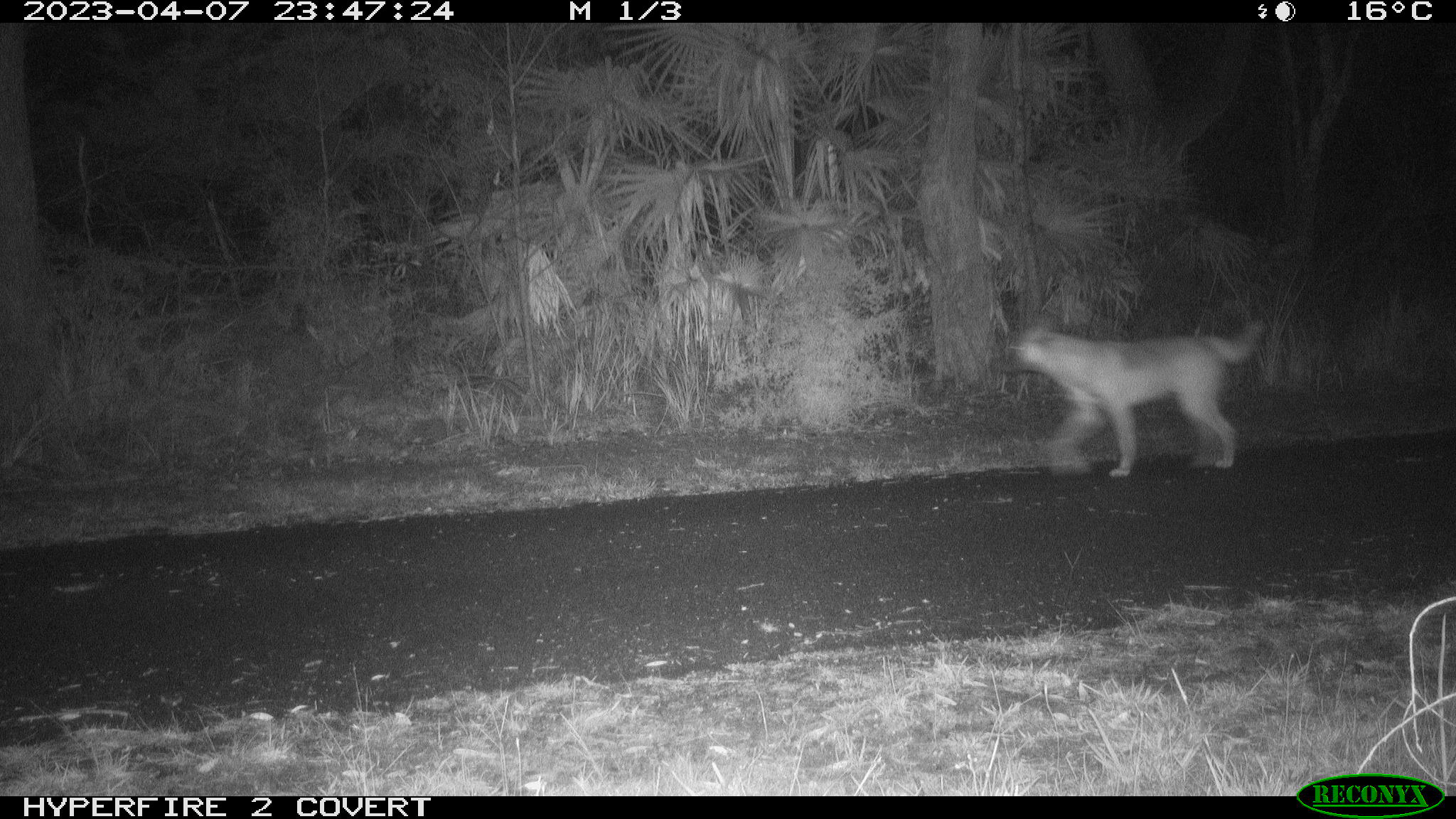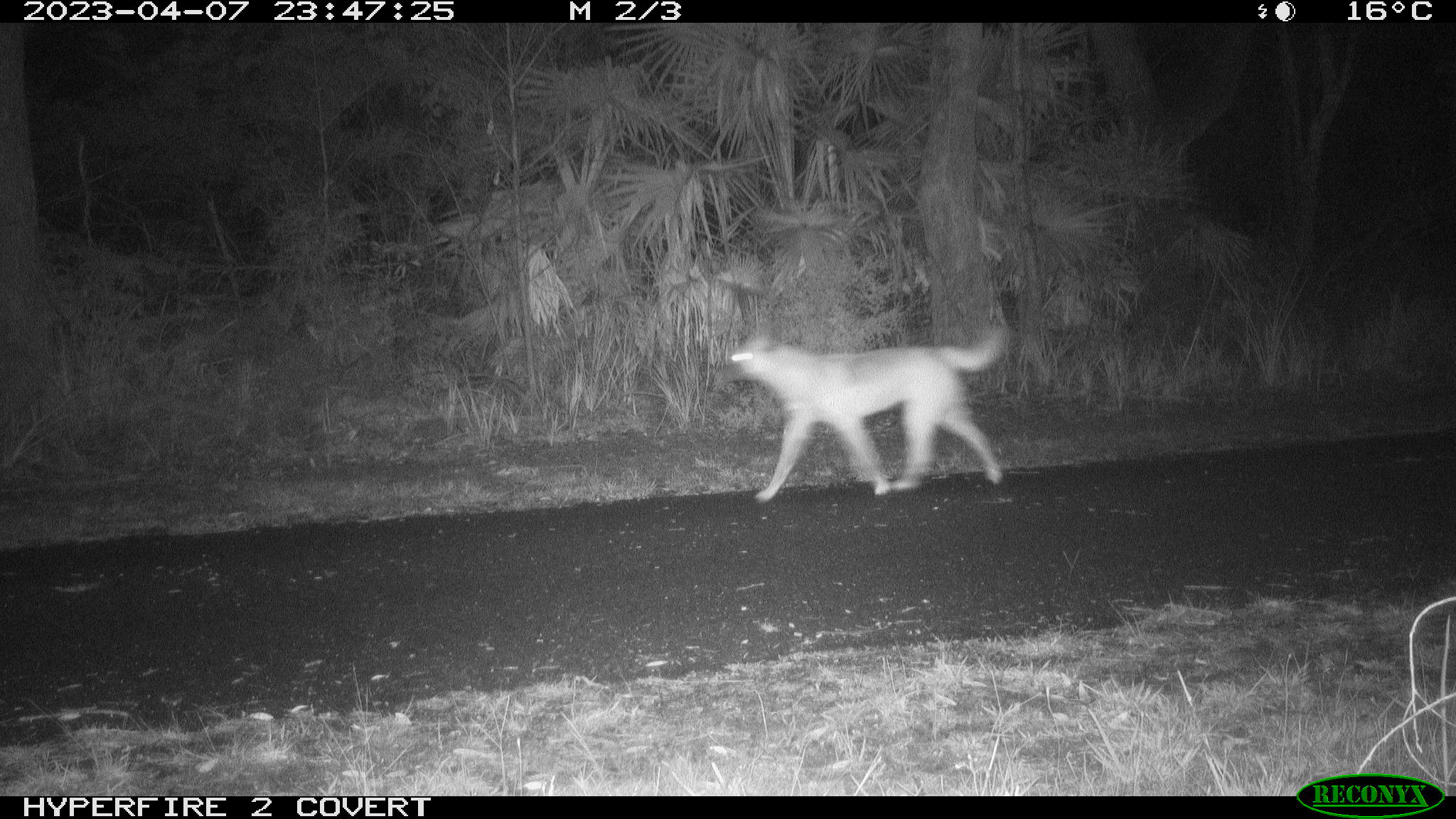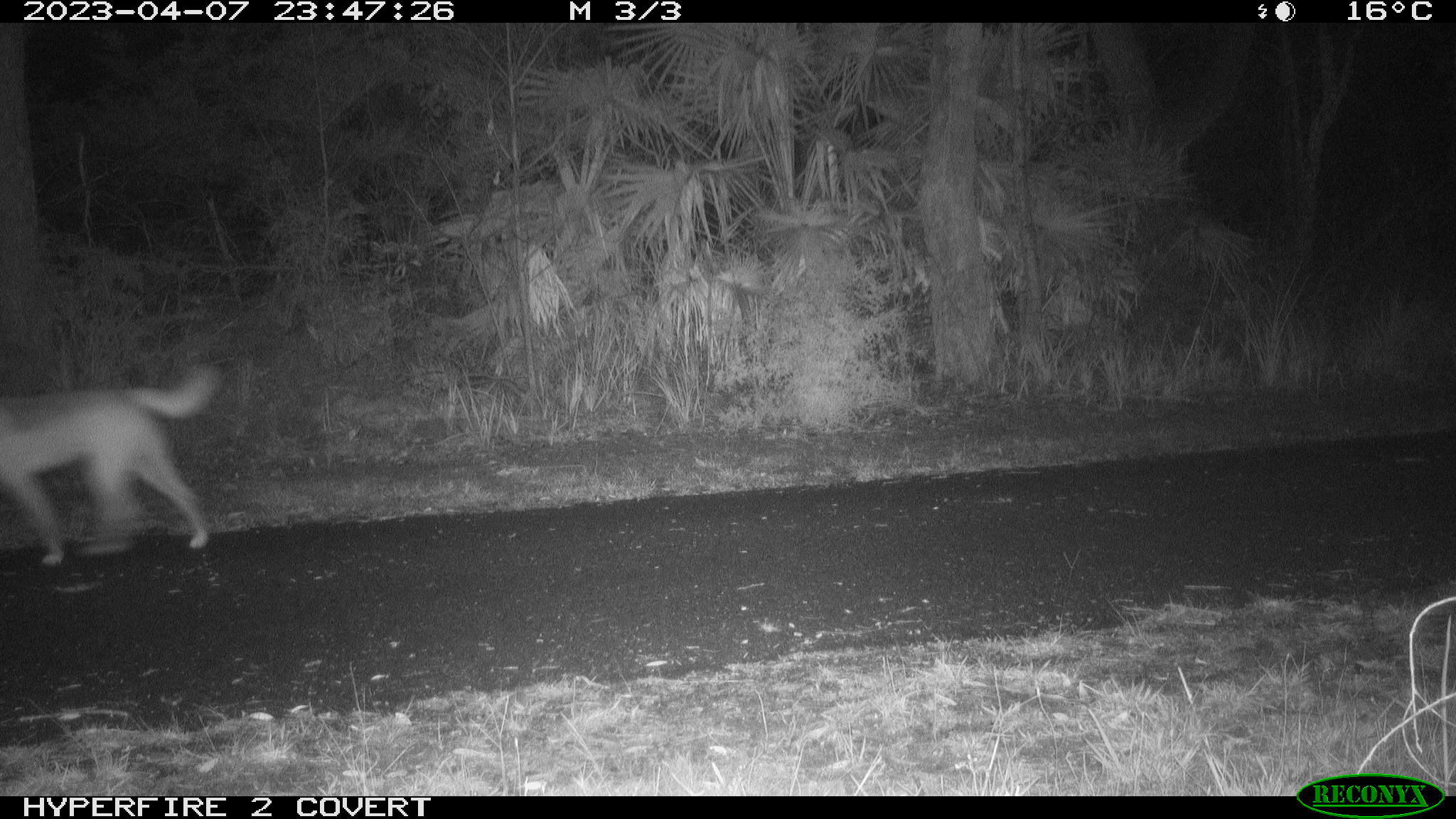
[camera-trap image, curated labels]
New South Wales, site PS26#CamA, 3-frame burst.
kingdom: Animalia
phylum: Chordata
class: Mammalia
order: Carnivora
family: Canidae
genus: Canis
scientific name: Canis familiaris dingo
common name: dingo